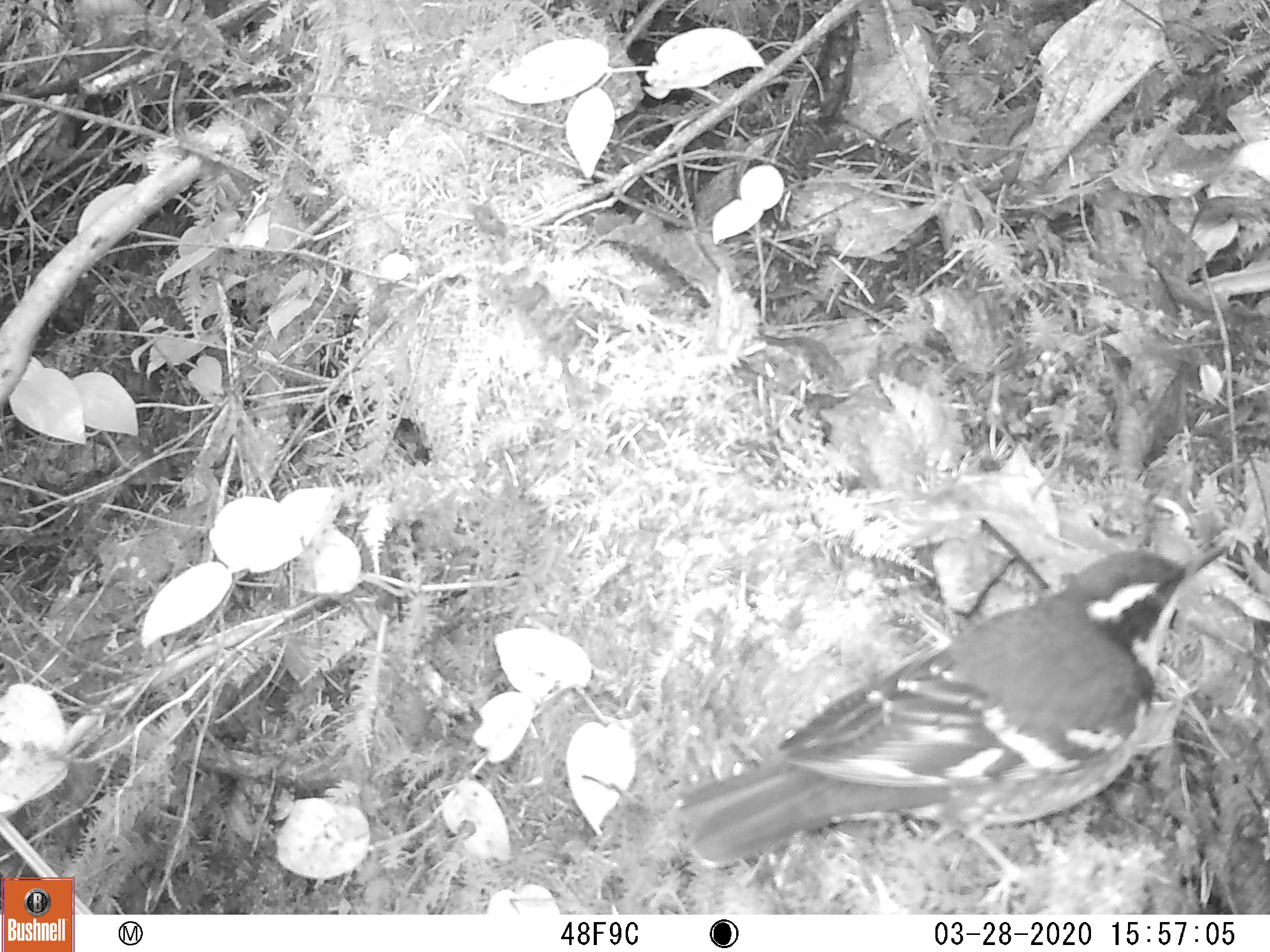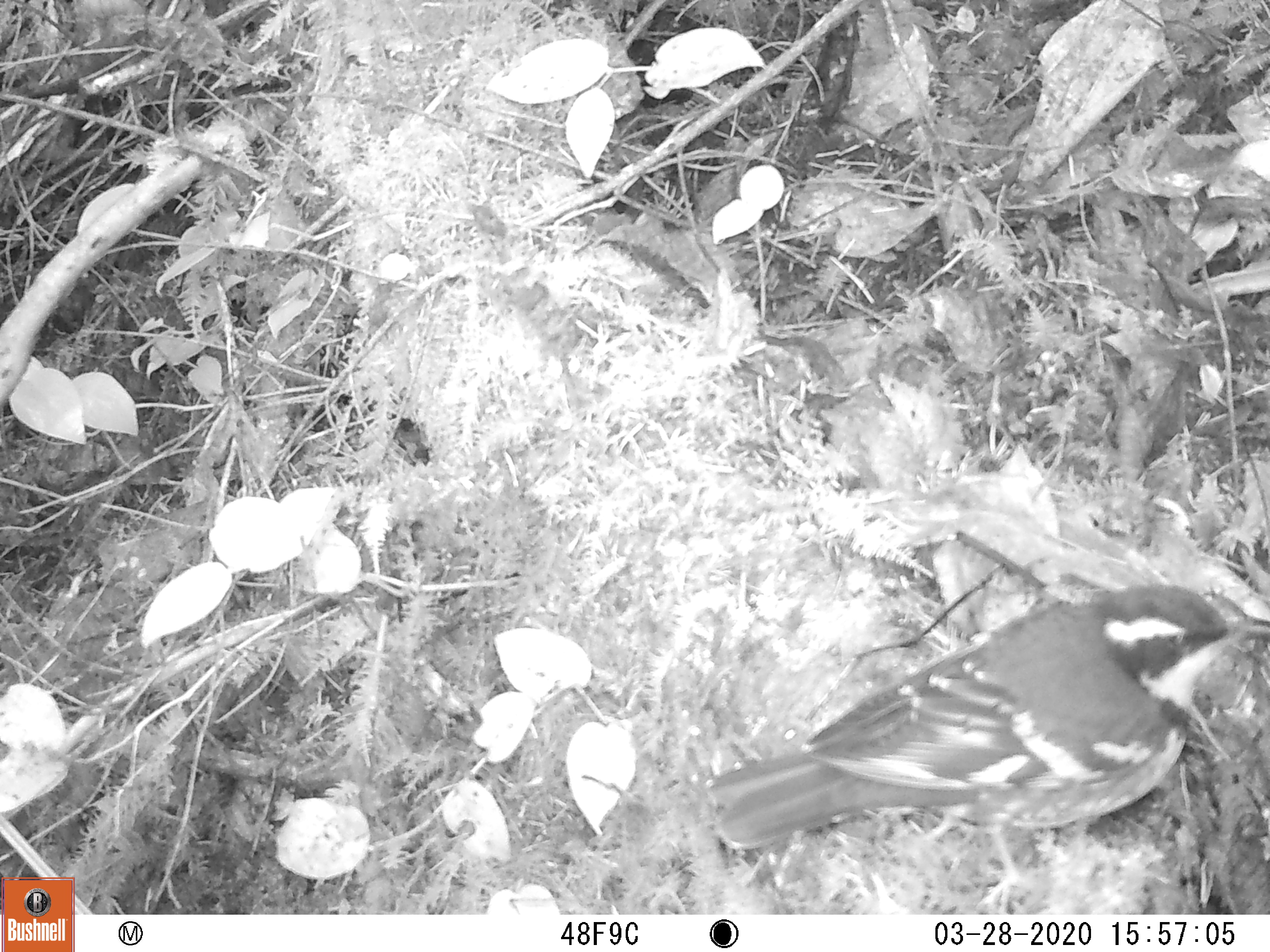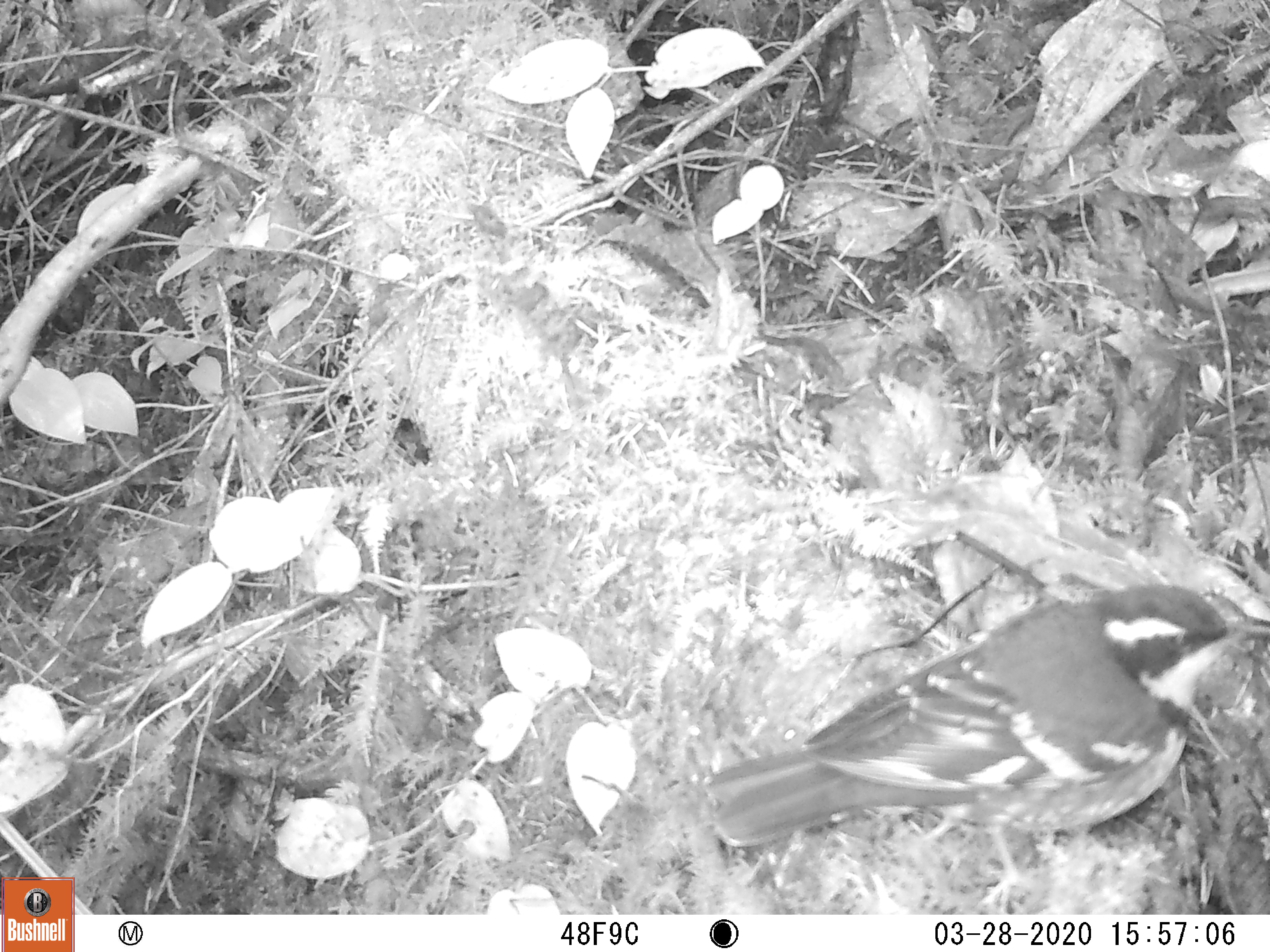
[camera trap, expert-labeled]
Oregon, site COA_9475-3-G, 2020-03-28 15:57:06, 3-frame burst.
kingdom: Animalia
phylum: Chordata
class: Aves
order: Passeriformes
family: Turdidae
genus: Ixoreus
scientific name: Ixoreus naevius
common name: varied thrush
Varied thrush (Ixoreus naevius).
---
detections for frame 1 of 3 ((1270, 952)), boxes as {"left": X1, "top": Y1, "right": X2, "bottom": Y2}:
varied thrush: {"left": 675, "top": 546, "right": 1208, "bottom": 871}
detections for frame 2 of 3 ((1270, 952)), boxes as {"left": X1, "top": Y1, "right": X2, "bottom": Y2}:
varied thrush: {"left": 705, "top": 581, "right": 1258, "bottom": 909}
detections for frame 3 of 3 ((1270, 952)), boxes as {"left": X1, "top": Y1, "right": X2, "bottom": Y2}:
varied thrush: {"left": 705, "top": 582, "right": 1259, "bottom": 908}